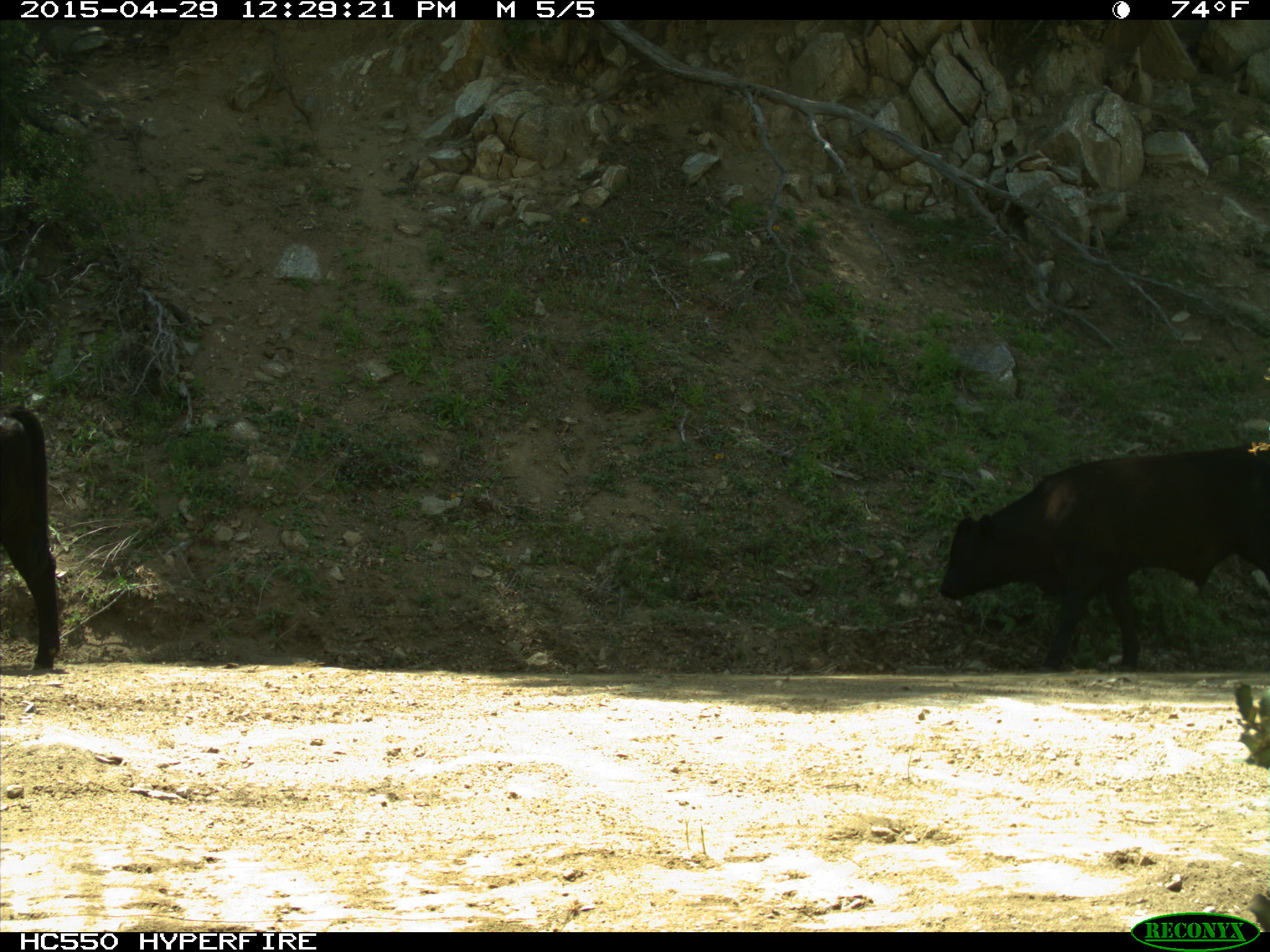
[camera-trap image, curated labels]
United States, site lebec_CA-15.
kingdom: Animalia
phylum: Chordata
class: Mammalia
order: Artiodactyla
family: Bovidae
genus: Bos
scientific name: Bos taurus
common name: domestic cow